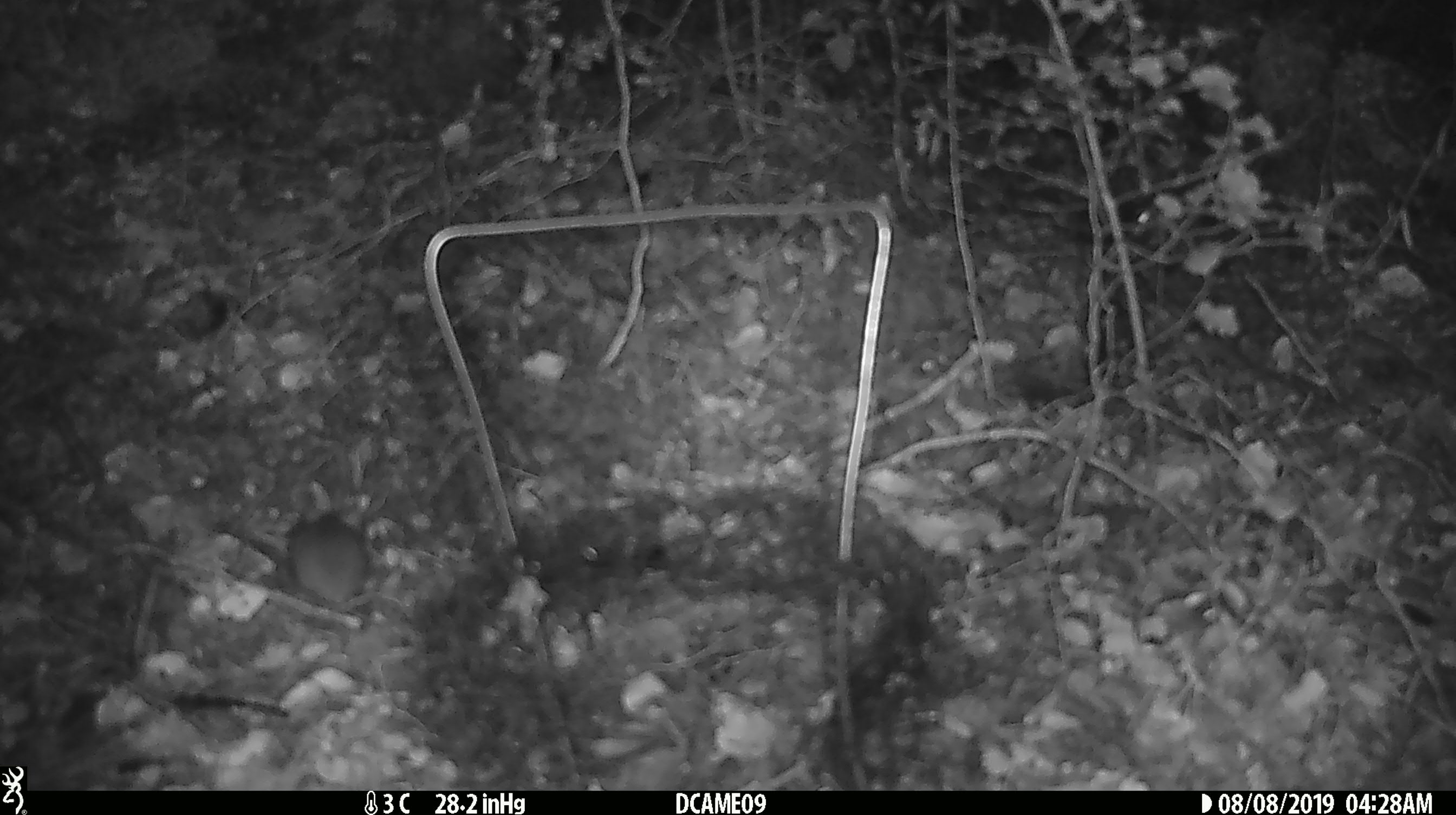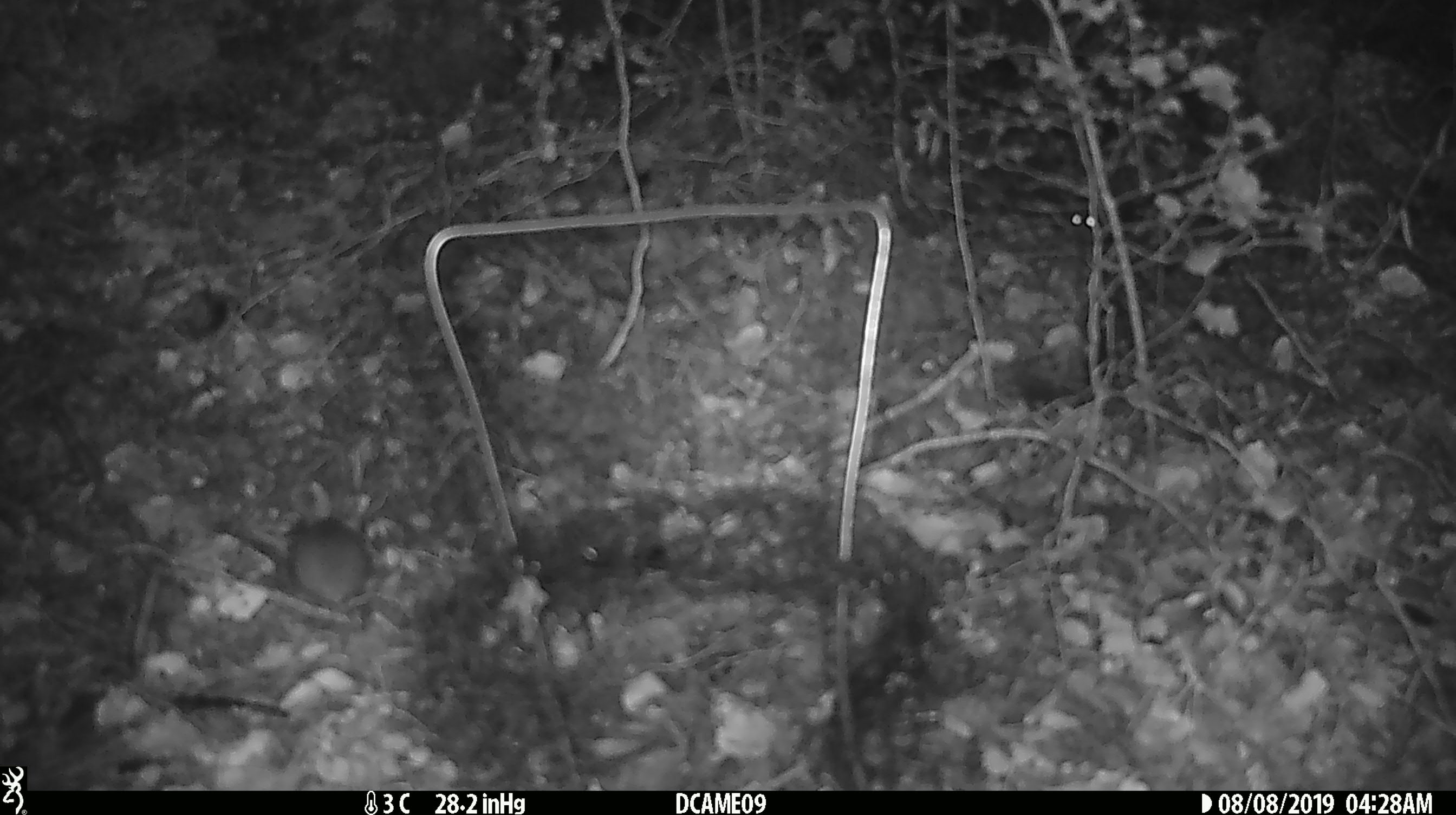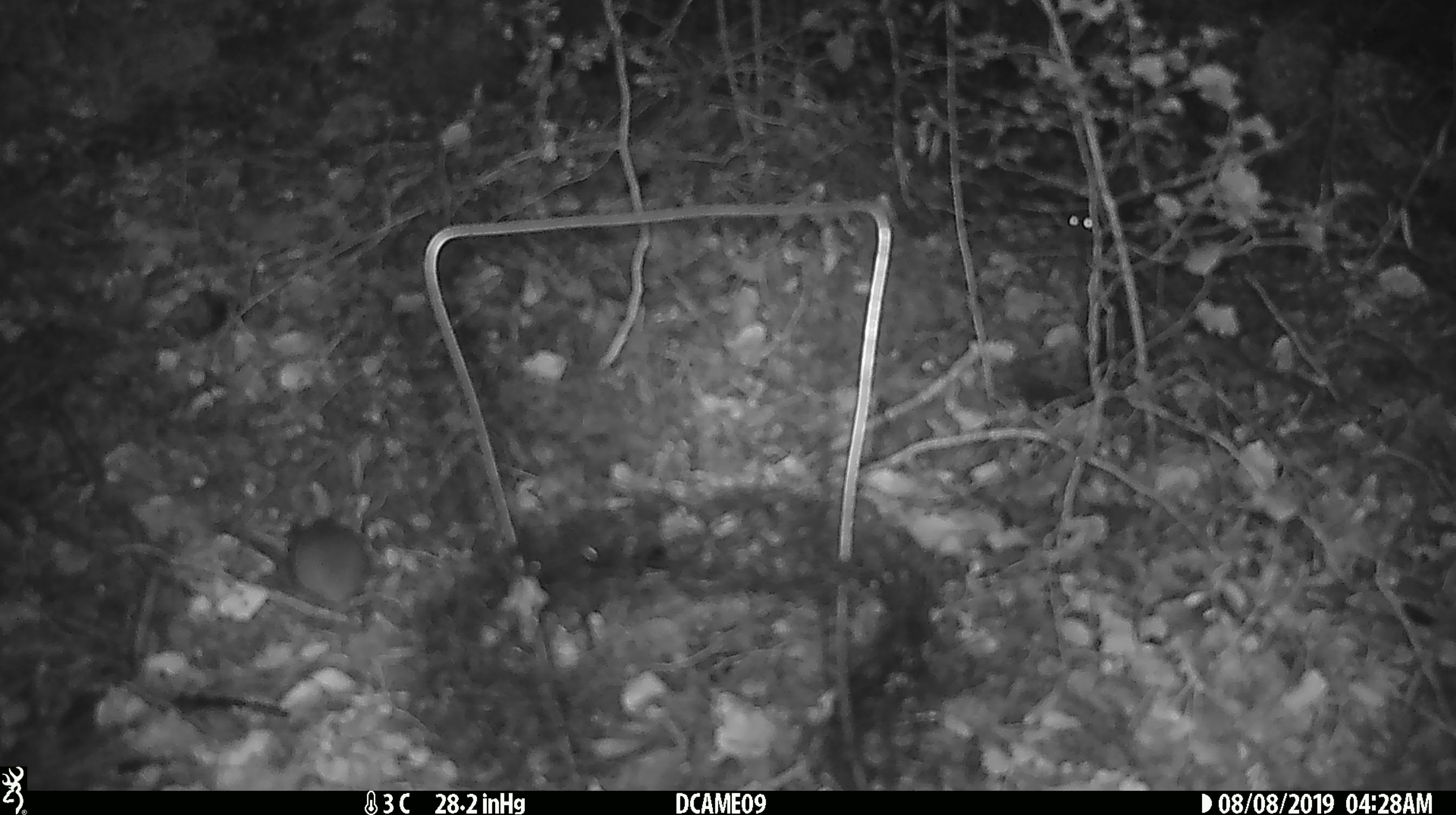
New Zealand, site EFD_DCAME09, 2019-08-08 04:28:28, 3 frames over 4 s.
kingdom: Animalia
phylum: Chordata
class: Mammalia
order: Rodentia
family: Muridae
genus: Mus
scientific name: Mus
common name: mouse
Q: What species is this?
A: Mouse (Mus).